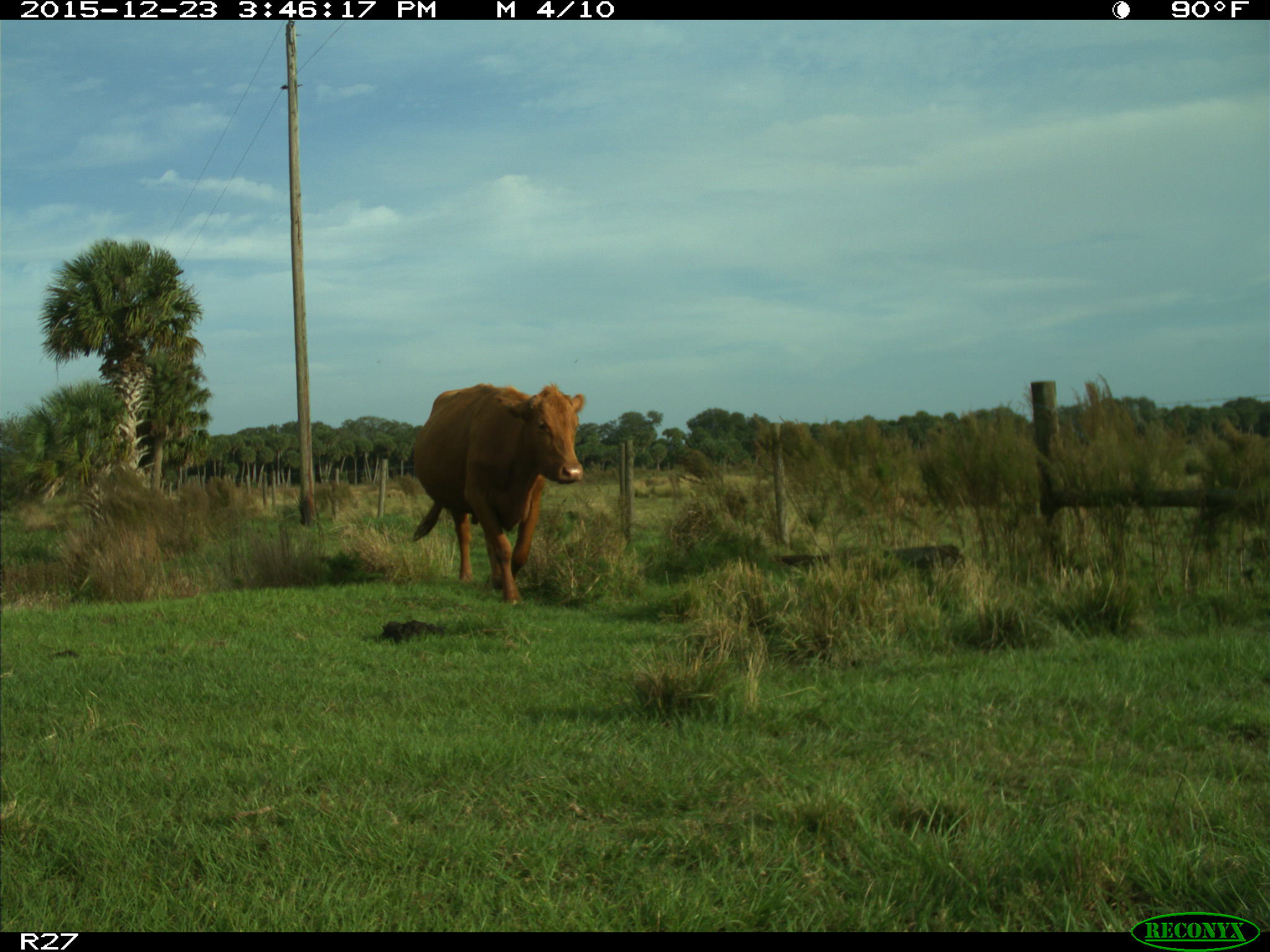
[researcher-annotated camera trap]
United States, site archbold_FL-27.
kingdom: Animalia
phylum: Chordata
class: Mammalia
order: Artiodactyla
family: Bovidae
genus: Bos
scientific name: Bos taurus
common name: domestic cow